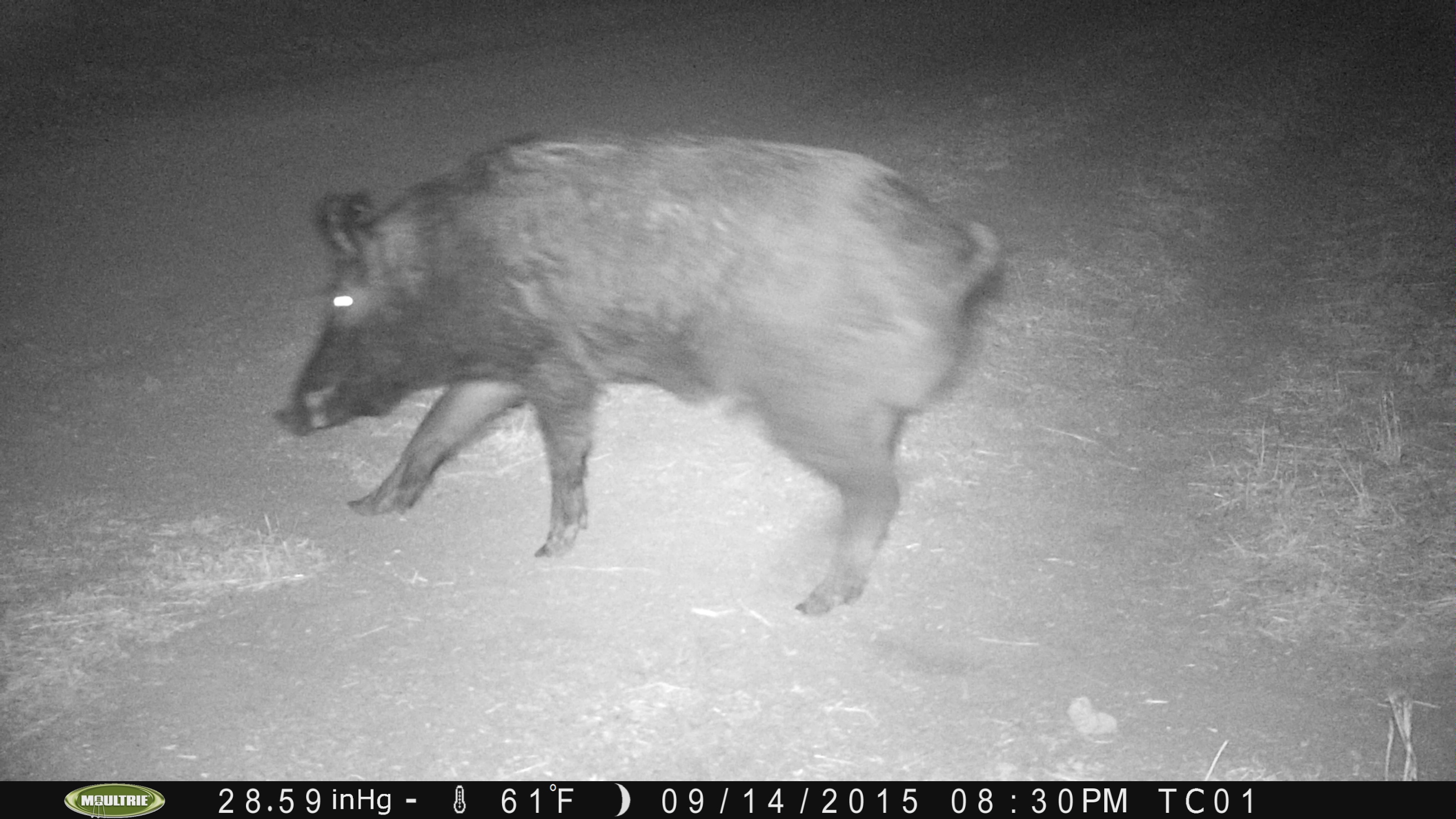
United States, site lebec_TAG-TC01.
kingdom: Animalia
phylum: Chordata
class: Mammalia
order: Artiodactyla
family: Suidae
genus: Sus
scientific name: Sus scrofa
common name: wild boar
Sus scrofa (wild boar).